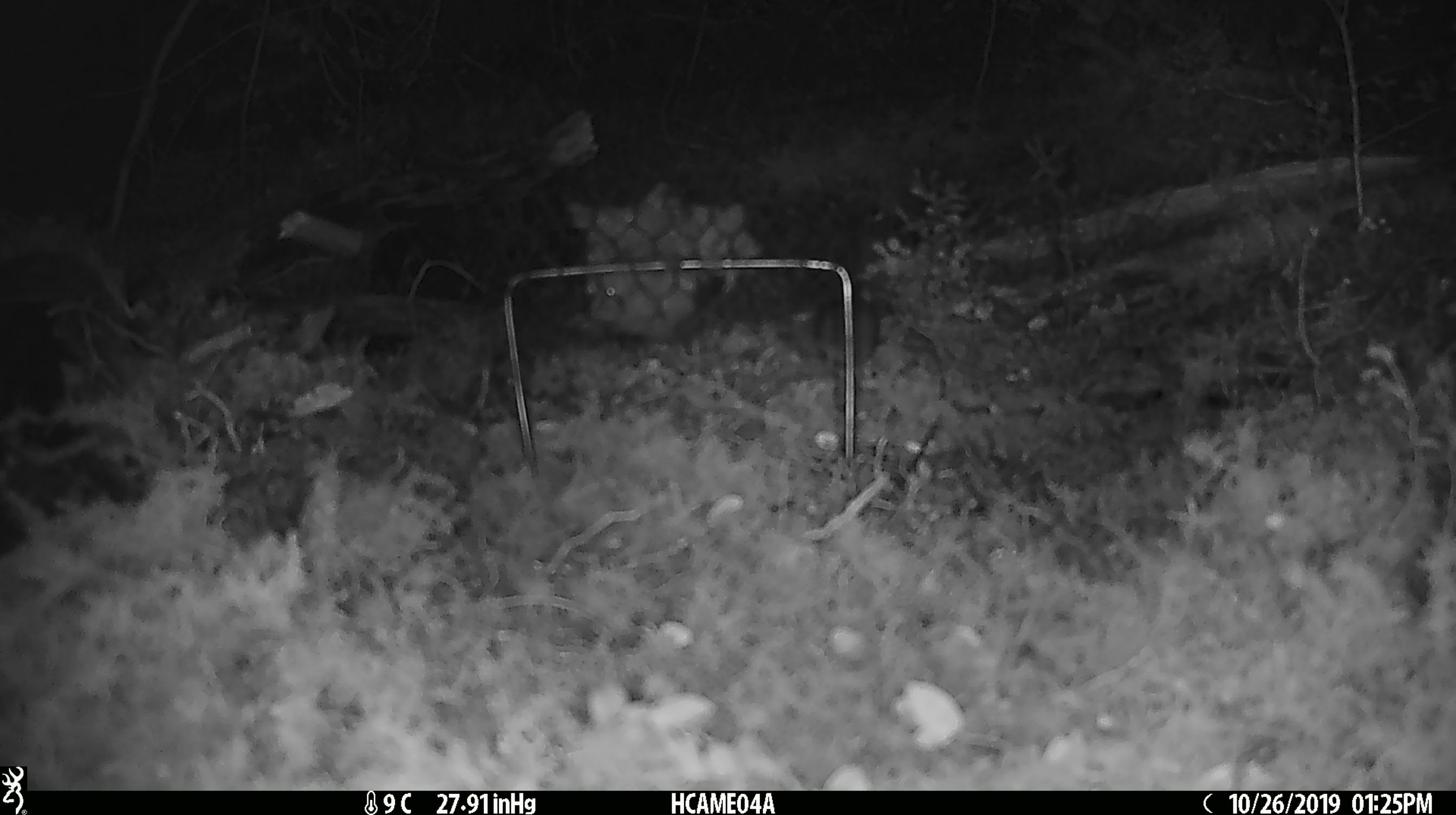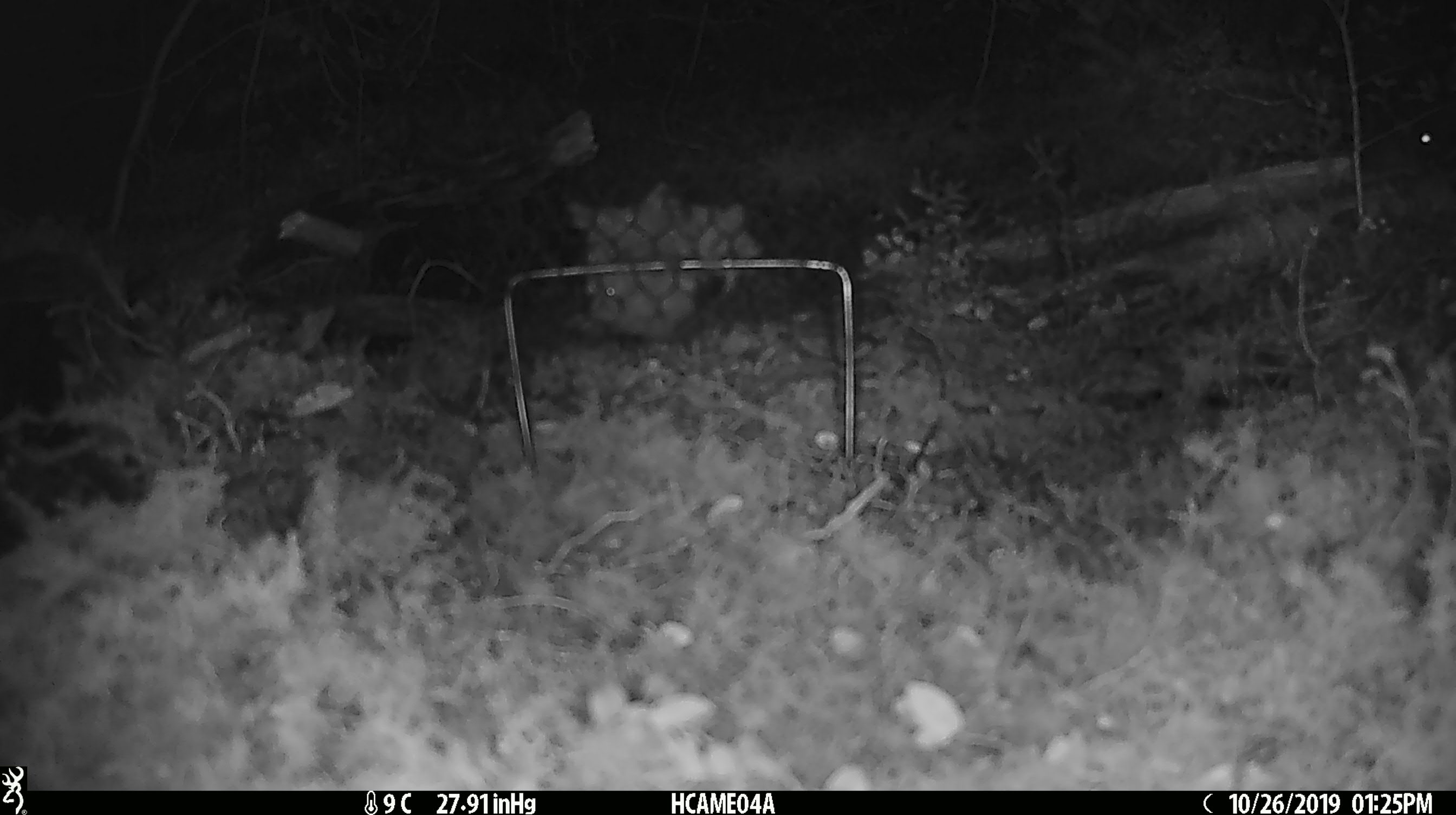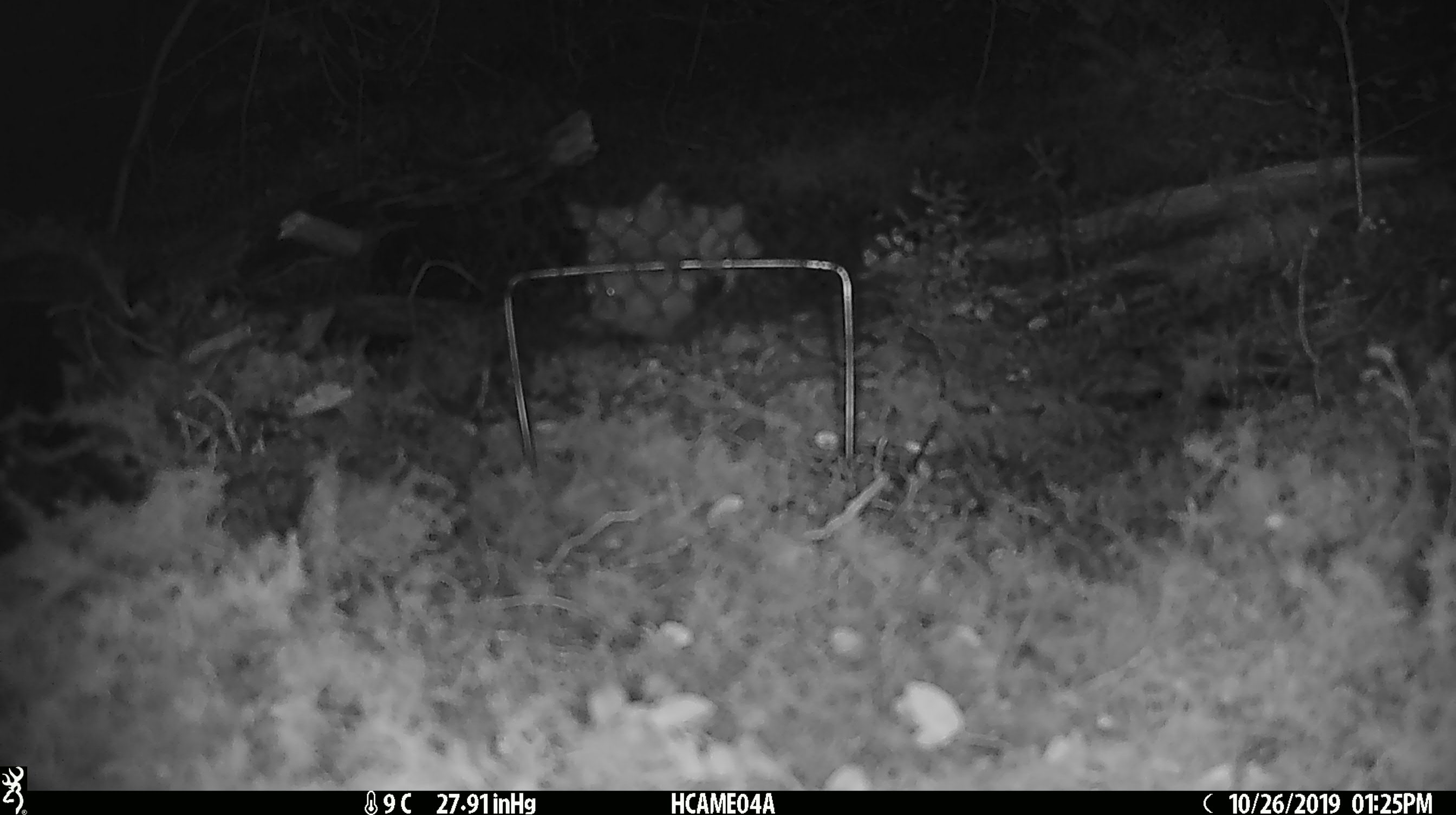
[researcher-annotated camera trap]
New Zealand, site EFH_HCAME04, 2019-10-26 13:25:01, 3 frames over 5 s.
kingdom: Animalia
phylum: Chordata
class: Mammalia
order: Rodentia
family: Muridae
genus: Mus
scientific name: Mus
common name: mouse